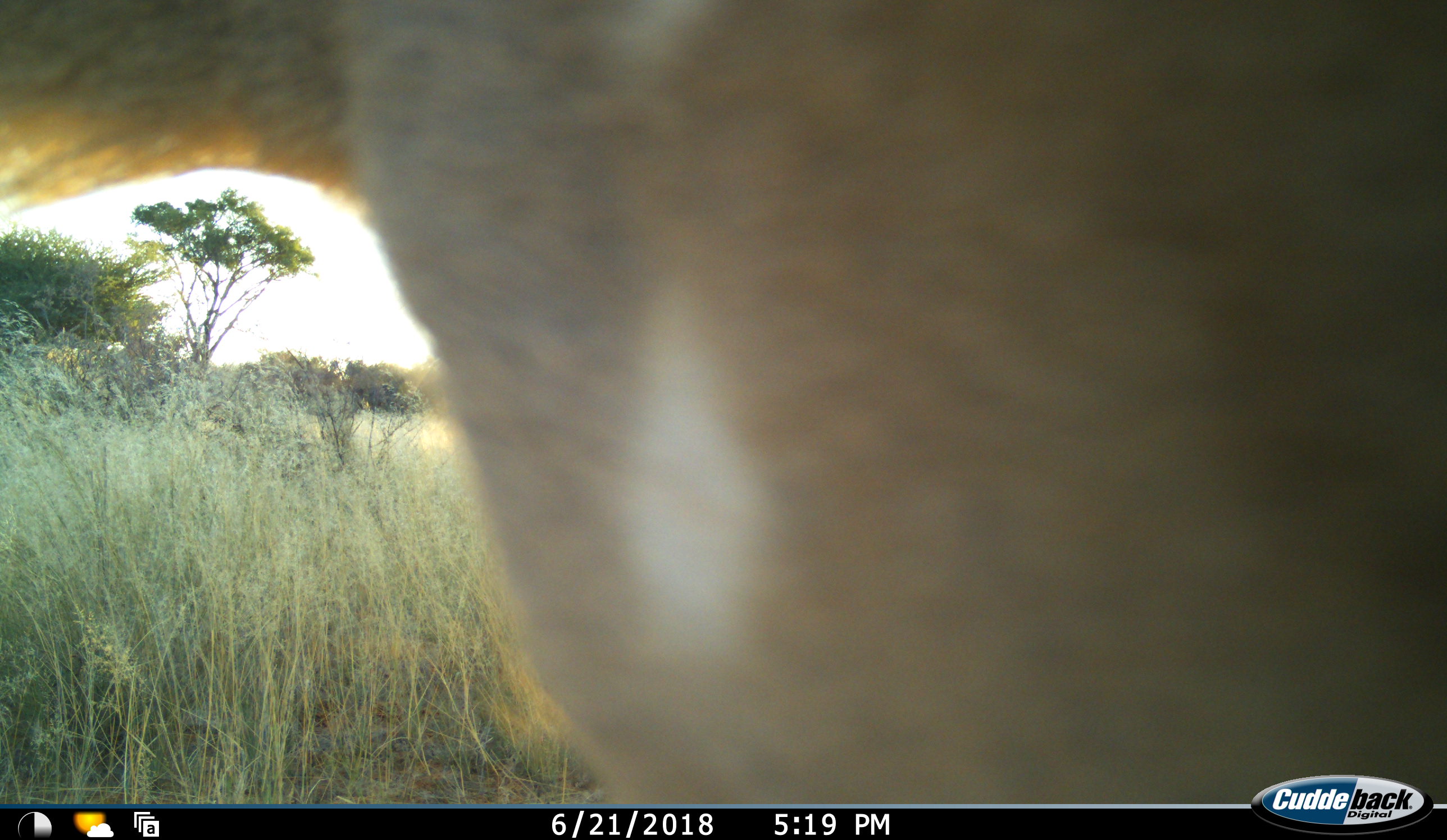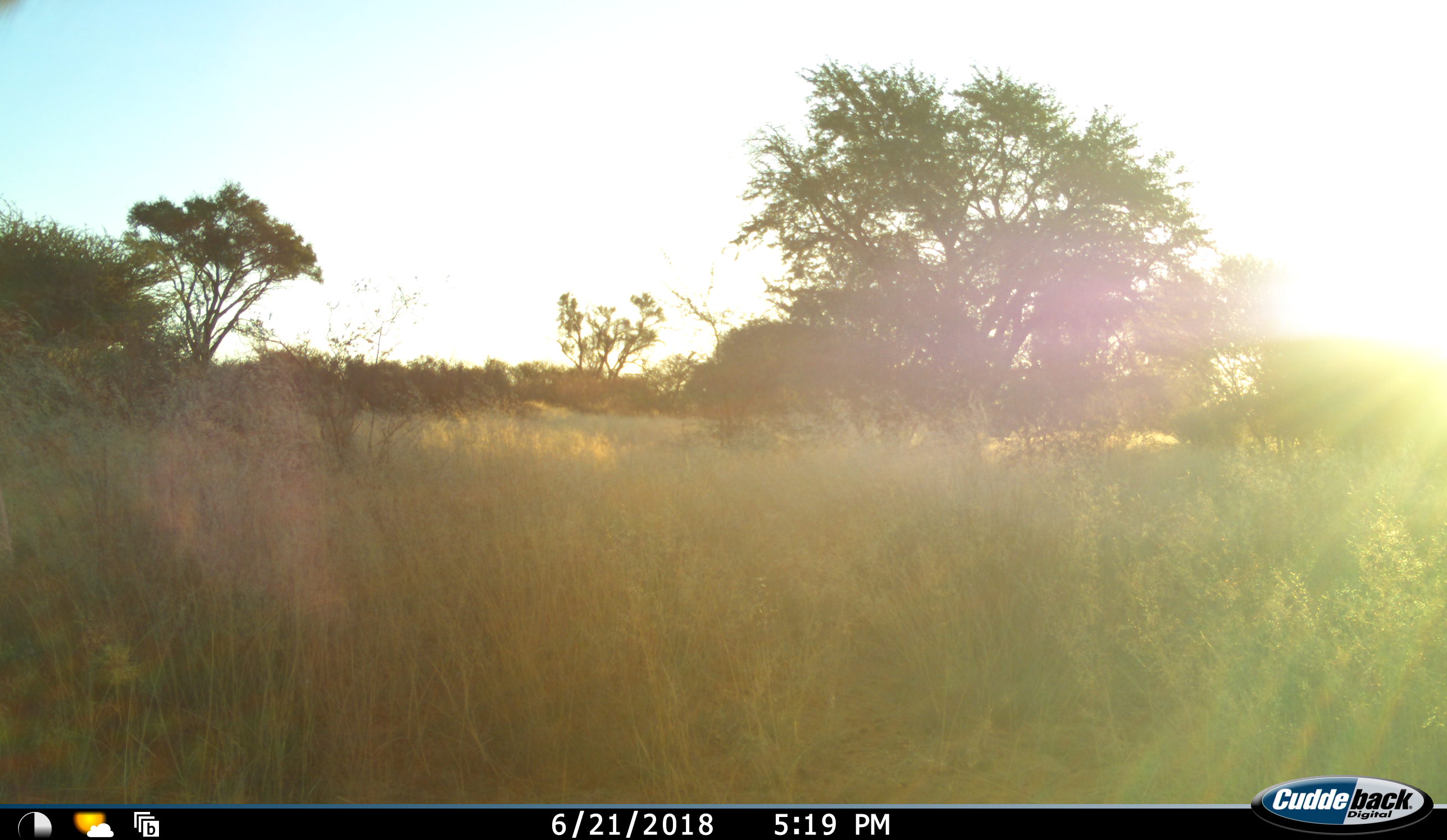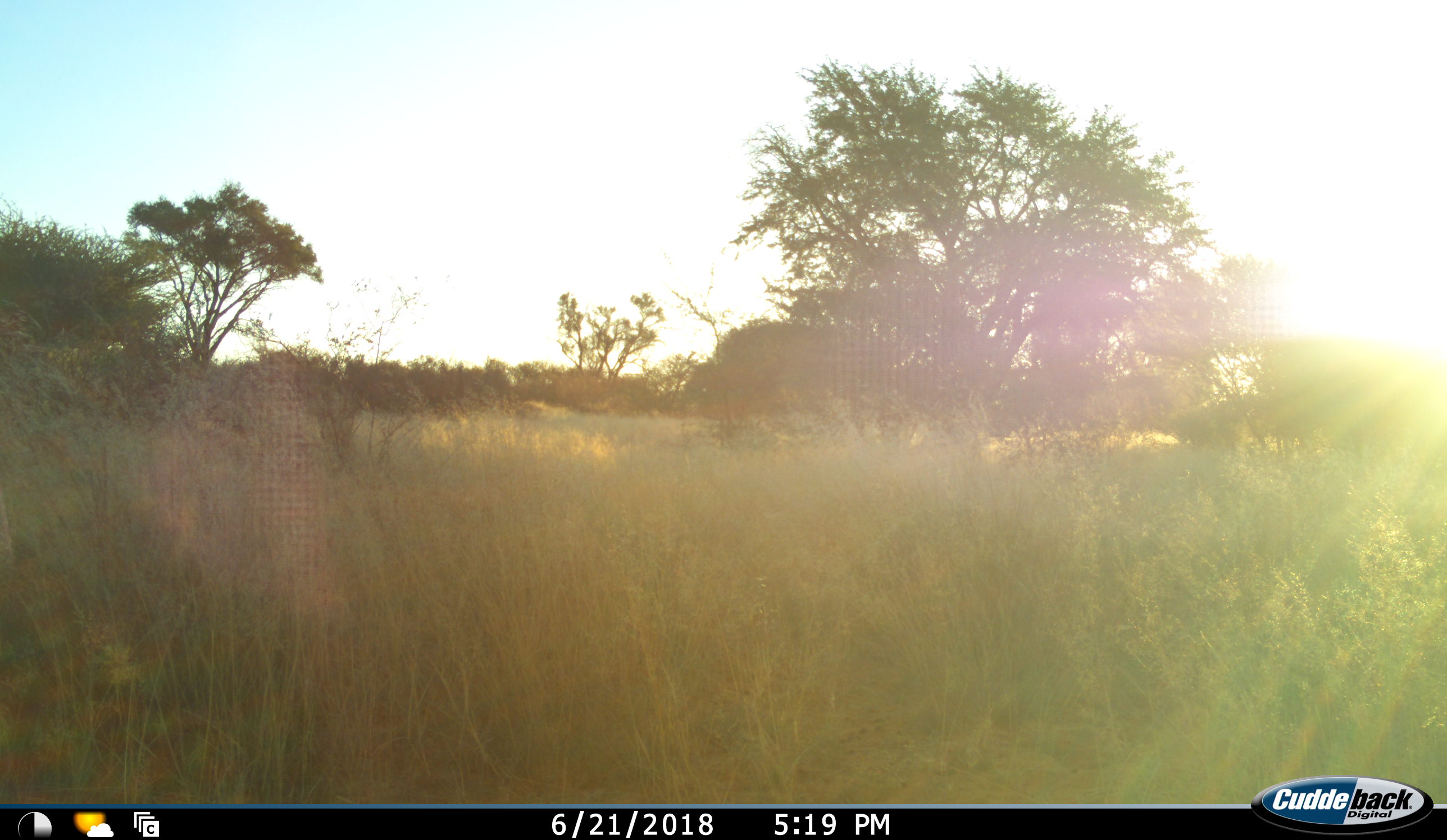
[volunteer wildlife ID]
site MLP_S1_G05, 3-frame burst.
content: unidentified animal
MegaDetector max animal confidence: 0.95